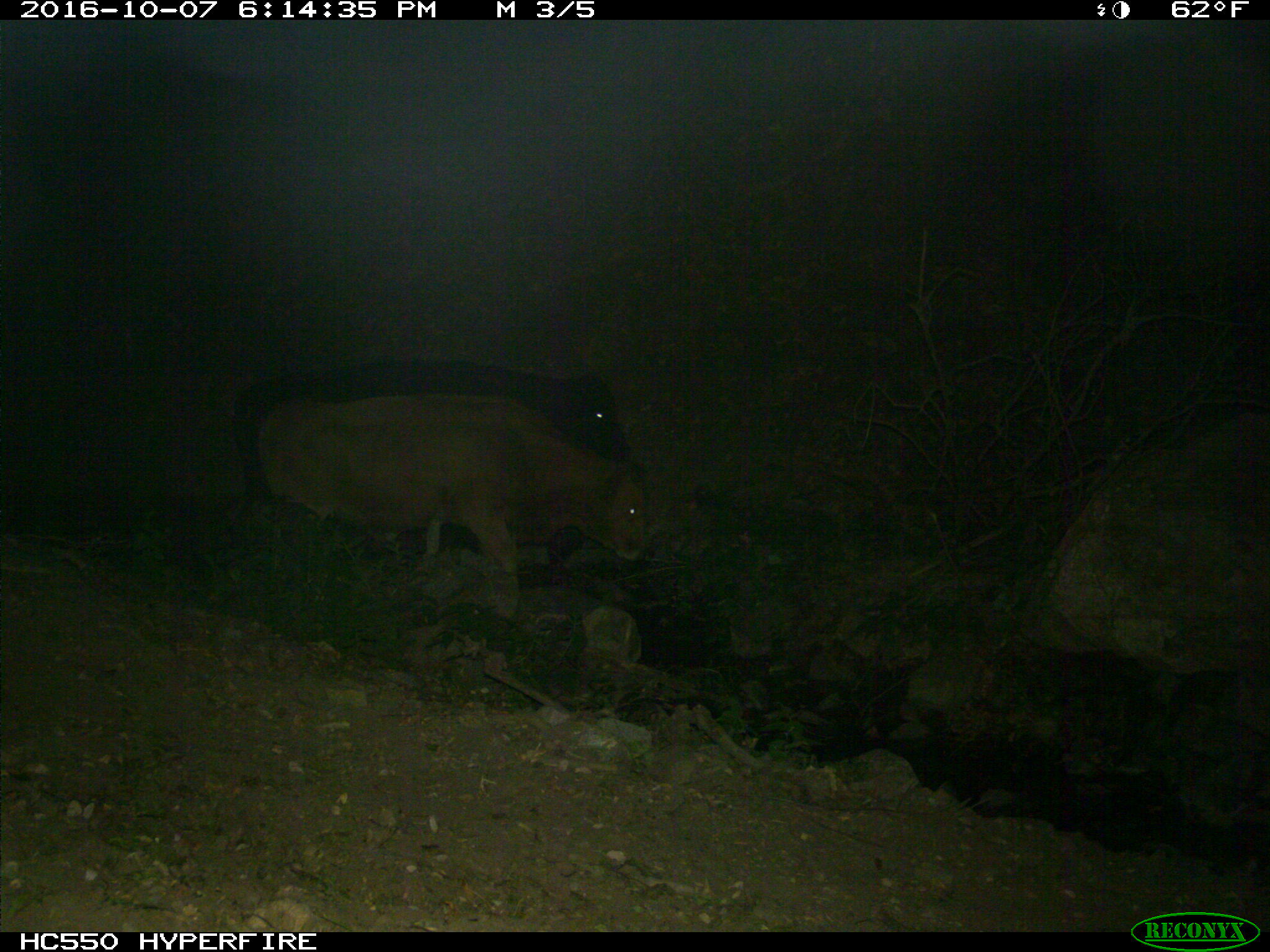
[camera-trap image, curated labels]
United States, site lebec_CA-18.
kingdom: Animalia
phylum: Chordata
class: Mammalia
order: Artiodactyla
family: Bovidae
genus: Bos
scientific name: Bos taurus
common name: domestic cow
Bos taurus (domestic cow).